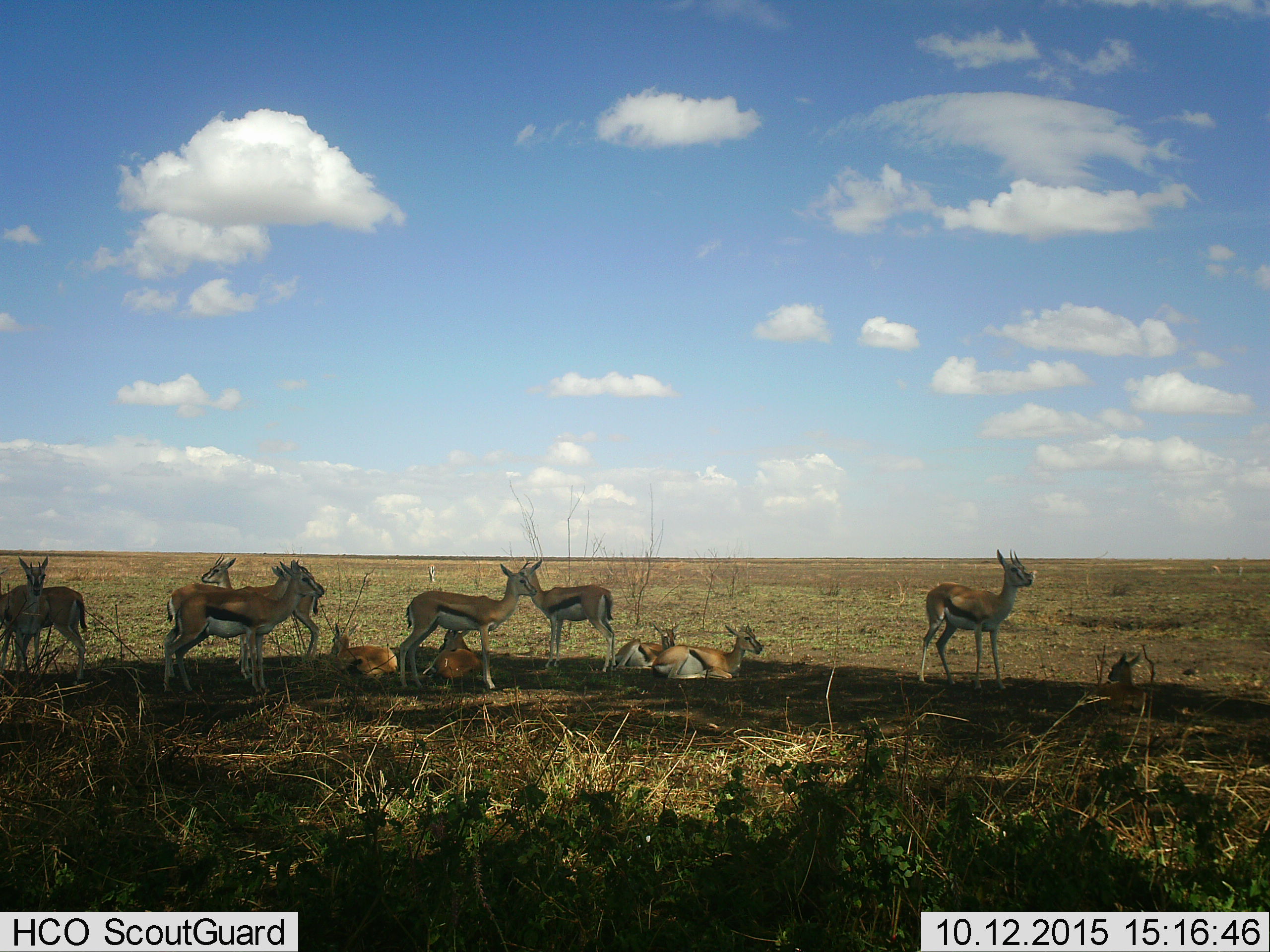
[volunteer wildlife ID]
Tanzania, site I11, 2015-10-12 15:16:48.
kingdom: Animalia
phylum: Chordata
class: Mammalia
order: Artiodactyla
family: Bovidae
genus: Eudorcas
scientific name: Eudorcas thomsonii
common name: thomson's gazelle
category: gazellethomsons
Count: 11-50.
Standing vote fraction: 86%.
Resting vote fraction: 100%.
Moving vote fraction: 0%.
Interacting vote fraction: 0%.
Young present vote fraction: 43%.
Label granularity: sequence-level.